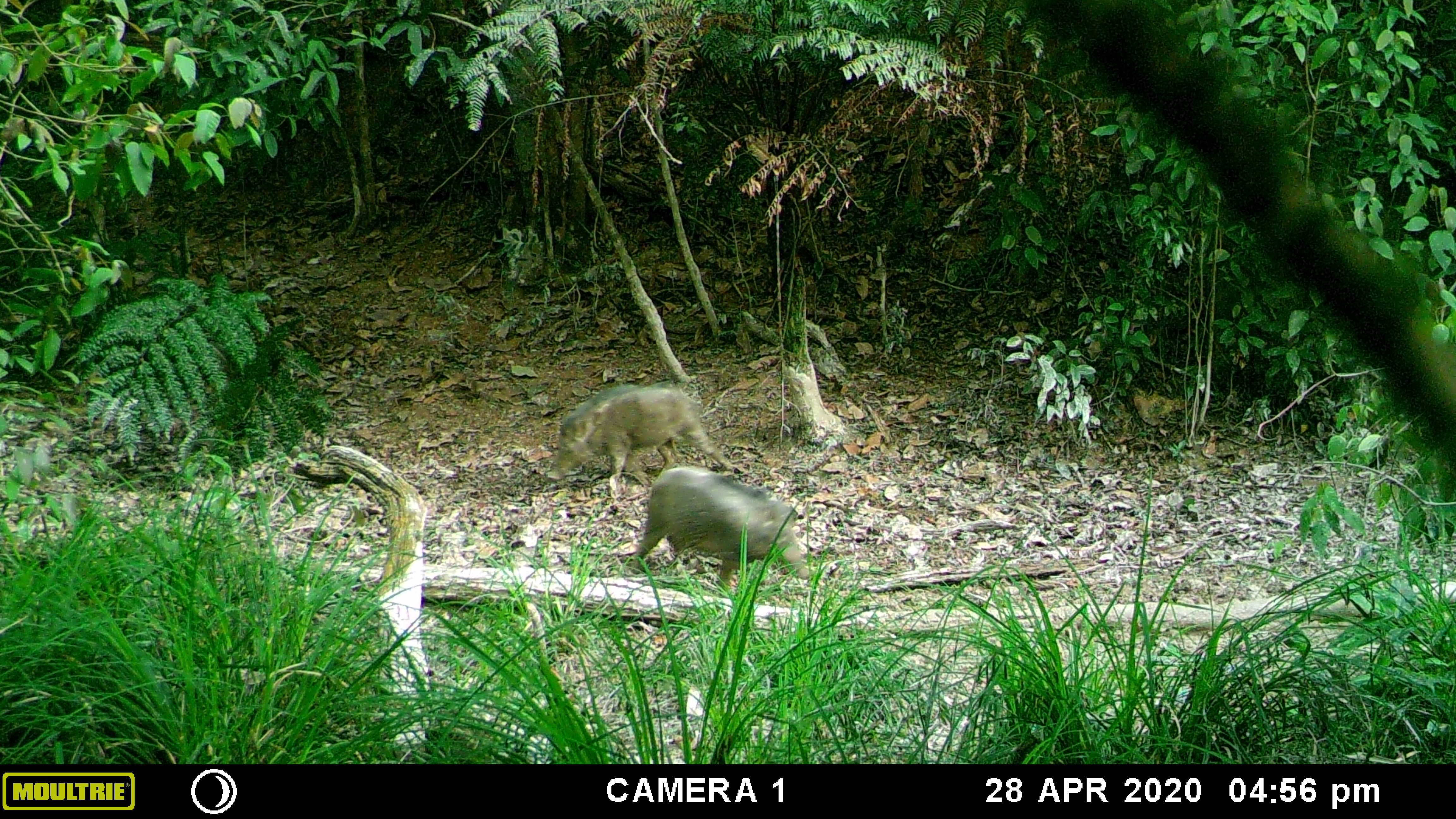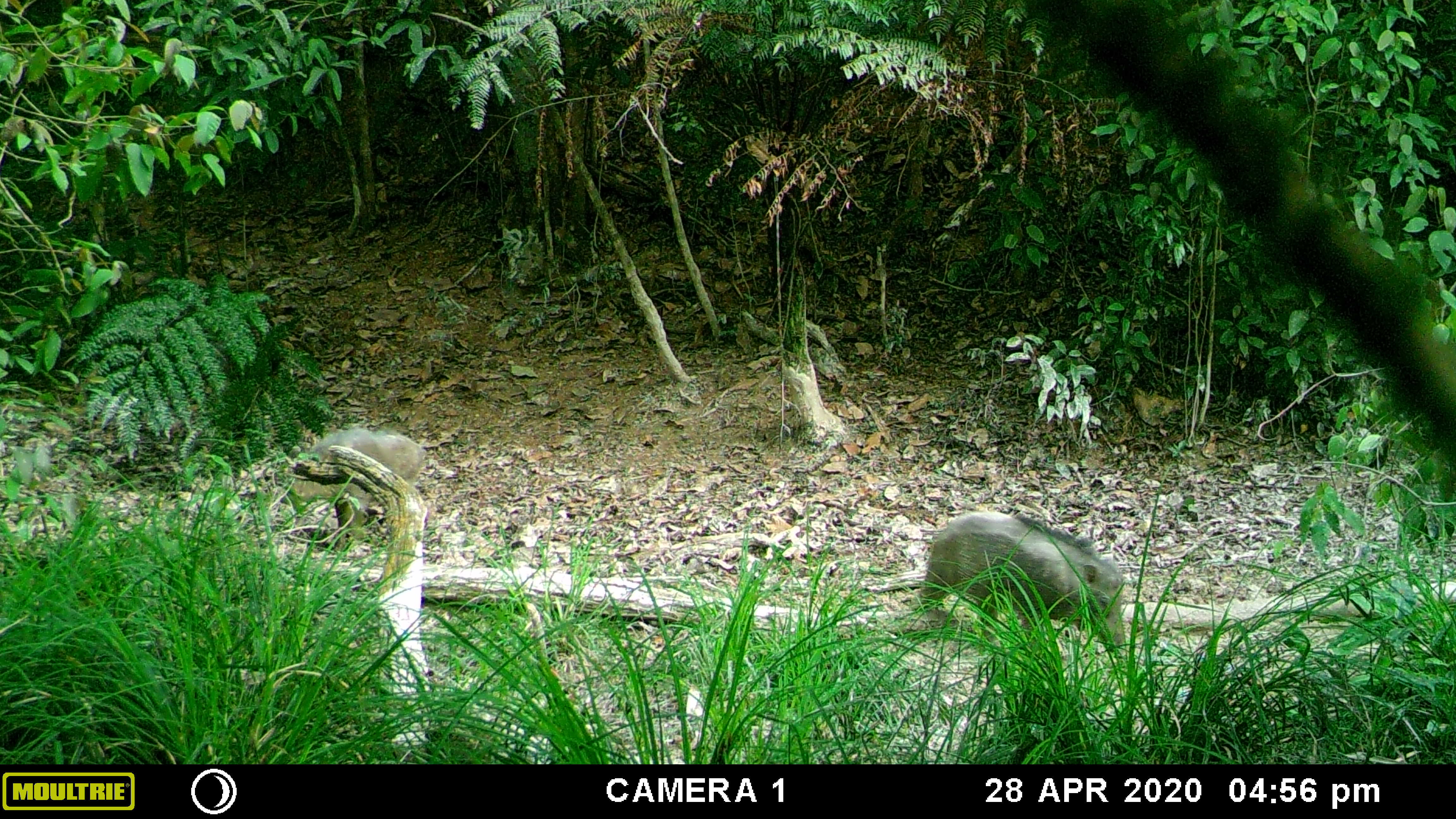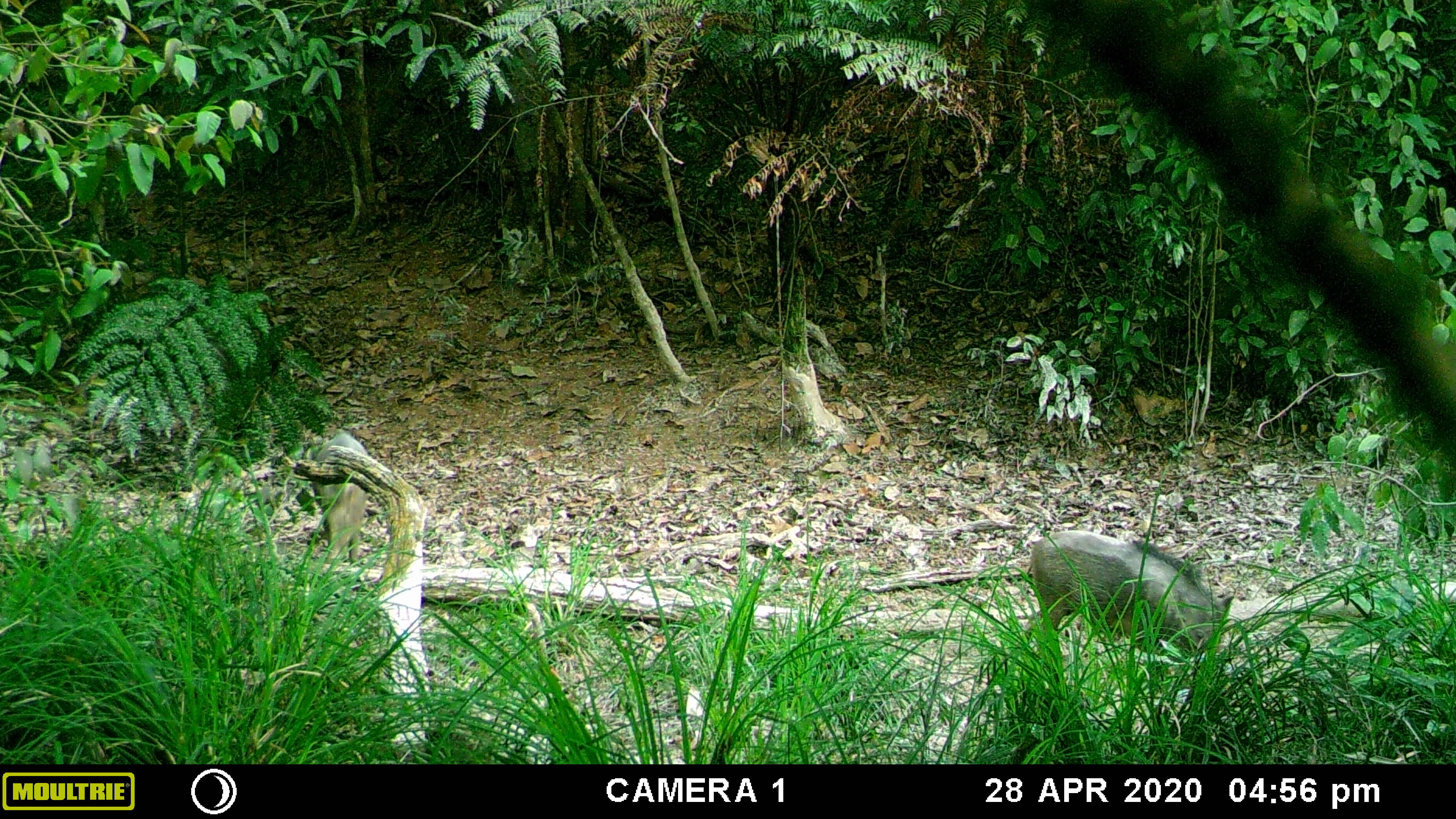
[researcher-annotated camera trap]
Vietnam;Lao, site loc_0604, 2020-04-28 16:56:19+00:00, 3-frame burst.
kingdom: Animalia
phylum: Chordata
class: Mammalia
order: Artiodactyla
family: Suidae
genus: Sus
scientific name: Sus scrofa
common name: eurasian wild pig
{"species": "eurasian wild pig (Sus scrofa)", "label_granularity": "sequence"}